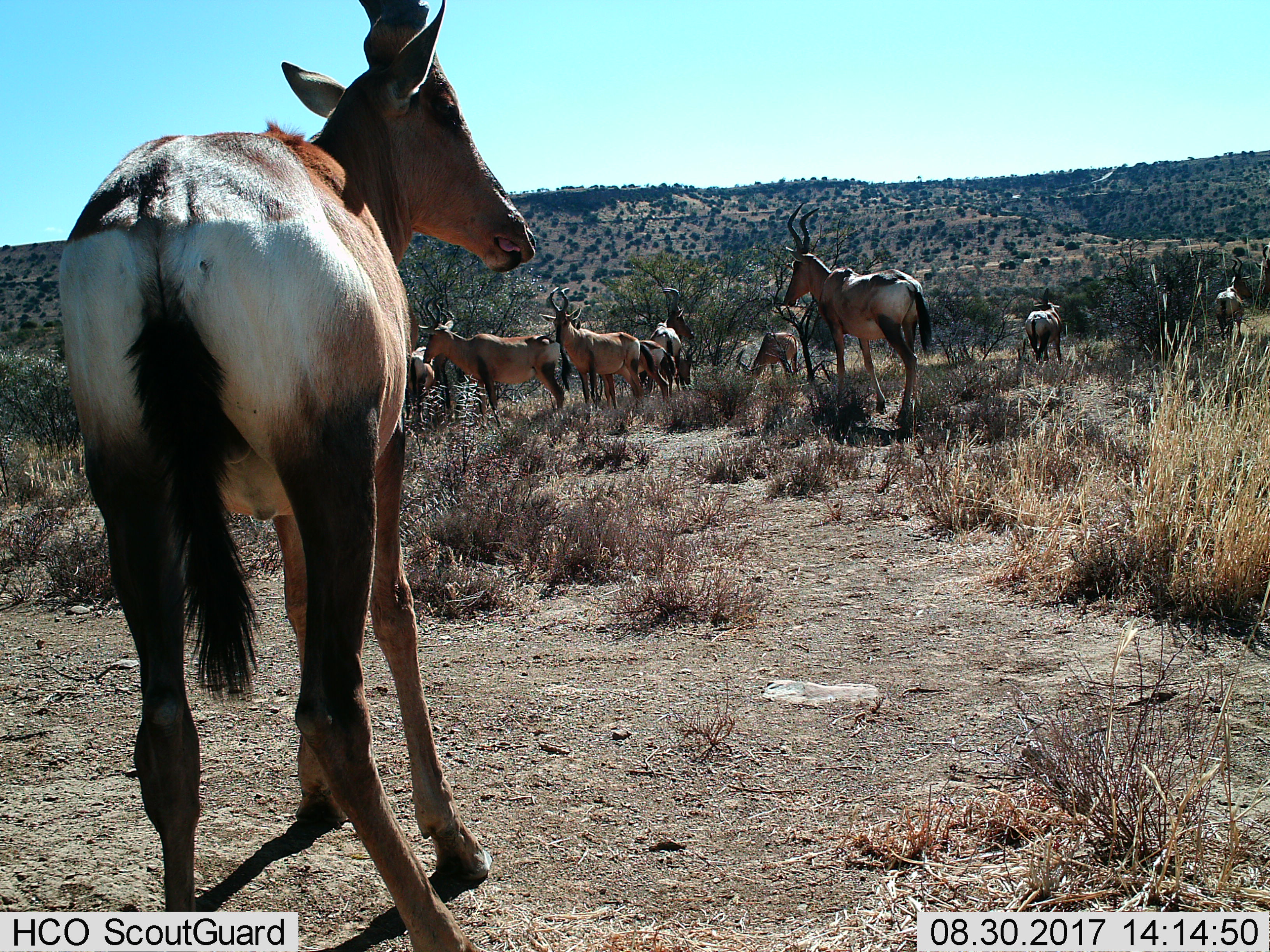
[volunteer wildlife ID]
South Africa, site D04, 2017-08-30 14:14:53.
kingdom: Animalia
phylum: Chordata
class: Mammalia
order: Artiodactyla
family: Bovidae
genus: Alcelaphus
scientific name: Alcelaphus buselaphus caama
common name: red hartebeest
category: hartebeestred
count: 10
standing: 86%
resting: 29%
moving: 29%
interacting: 0%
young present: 0%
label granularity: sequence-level